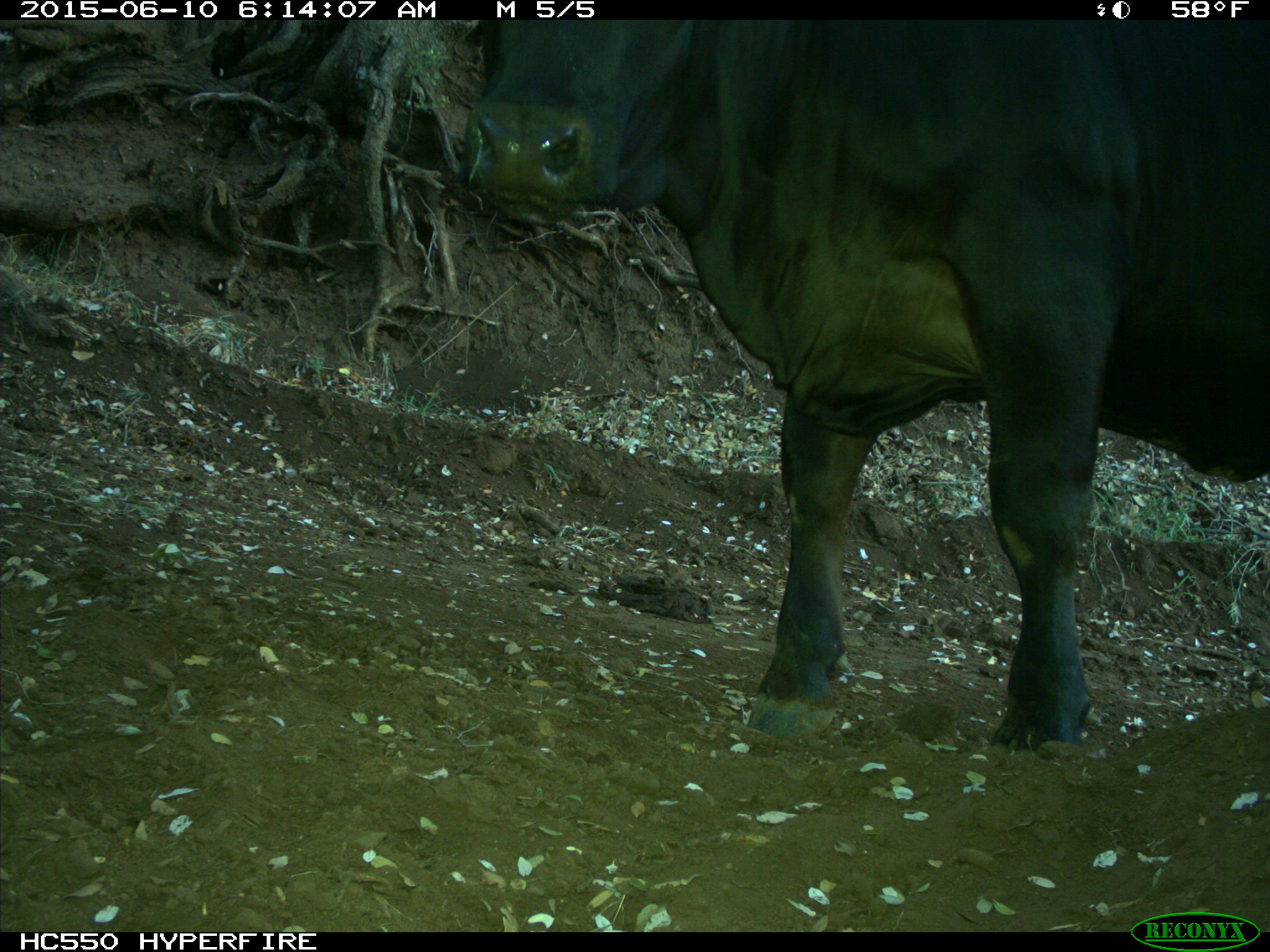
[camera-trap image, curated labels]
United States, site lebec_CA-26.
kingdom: Animalia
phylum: Chordata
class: Mammalia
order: Artiodactyla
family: Bovidae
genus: Bos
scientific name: Bos taurus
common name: domestic cow